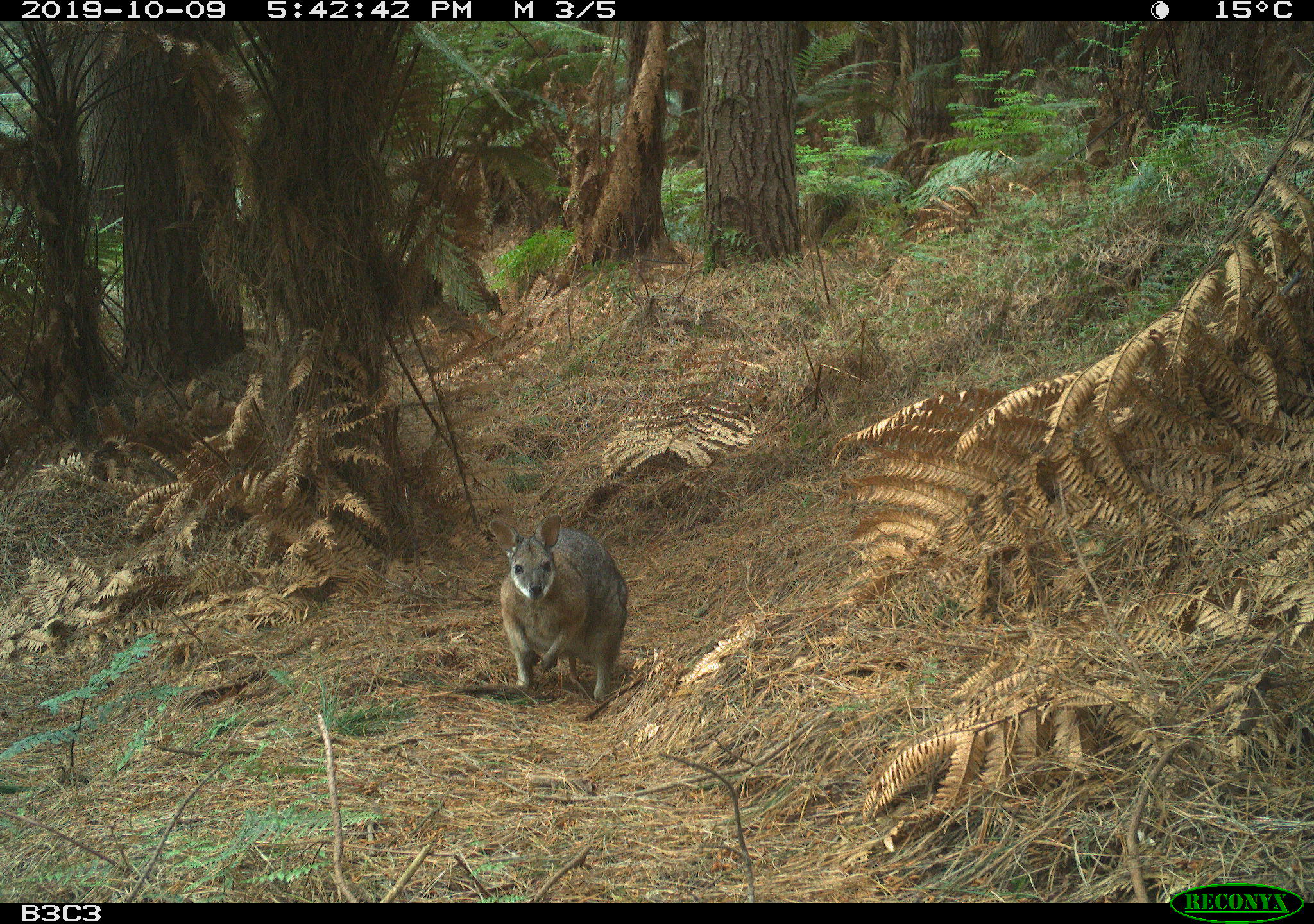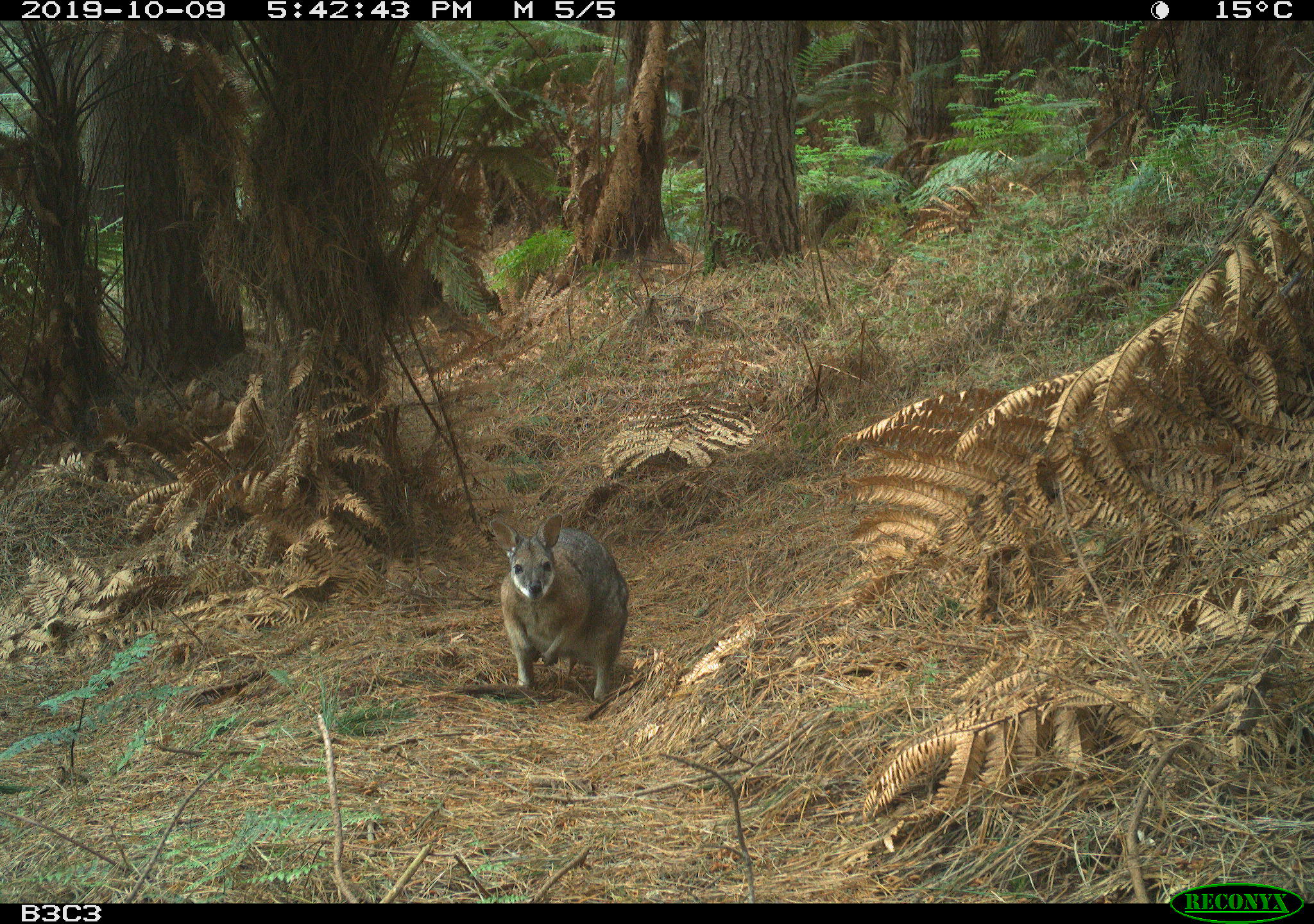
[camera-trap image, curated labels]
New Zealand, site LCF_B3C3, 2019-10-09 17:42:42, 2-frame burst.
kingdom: Animalia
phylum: Chordata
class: Mammalia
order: Diprotodontia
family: Macropodidae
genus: Notamacropus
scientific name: Notamacropus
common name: wallaby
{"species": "wallaby (Notamacropus)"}